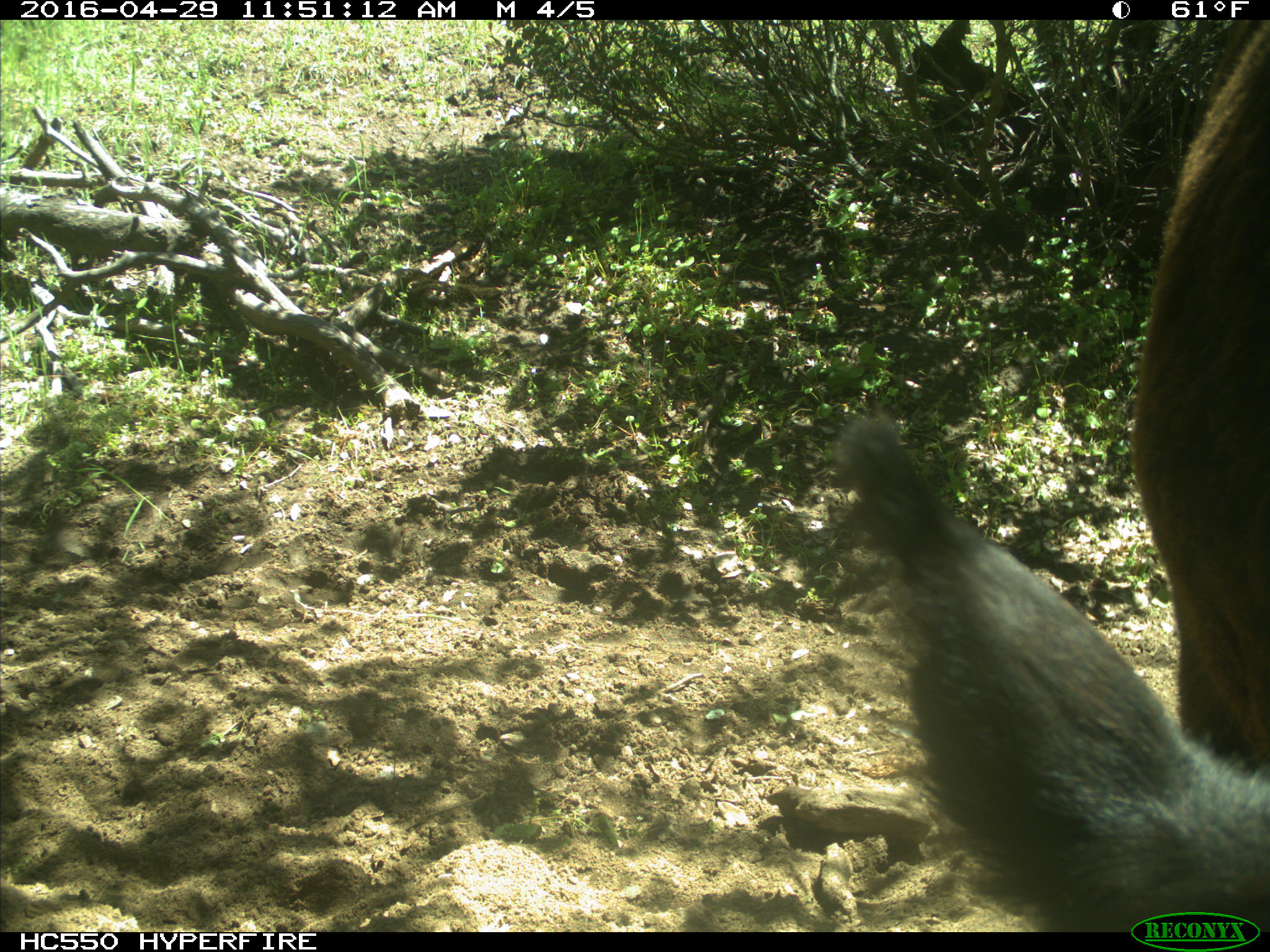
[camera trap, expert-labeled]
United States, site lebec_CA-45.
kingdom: Animalia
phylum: Chordata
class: Mammalia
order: Artiodactyla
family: Bovidae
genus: Bos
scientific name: Bos taurus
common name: domestic cow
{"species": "Bos taurus (domestic cow)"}